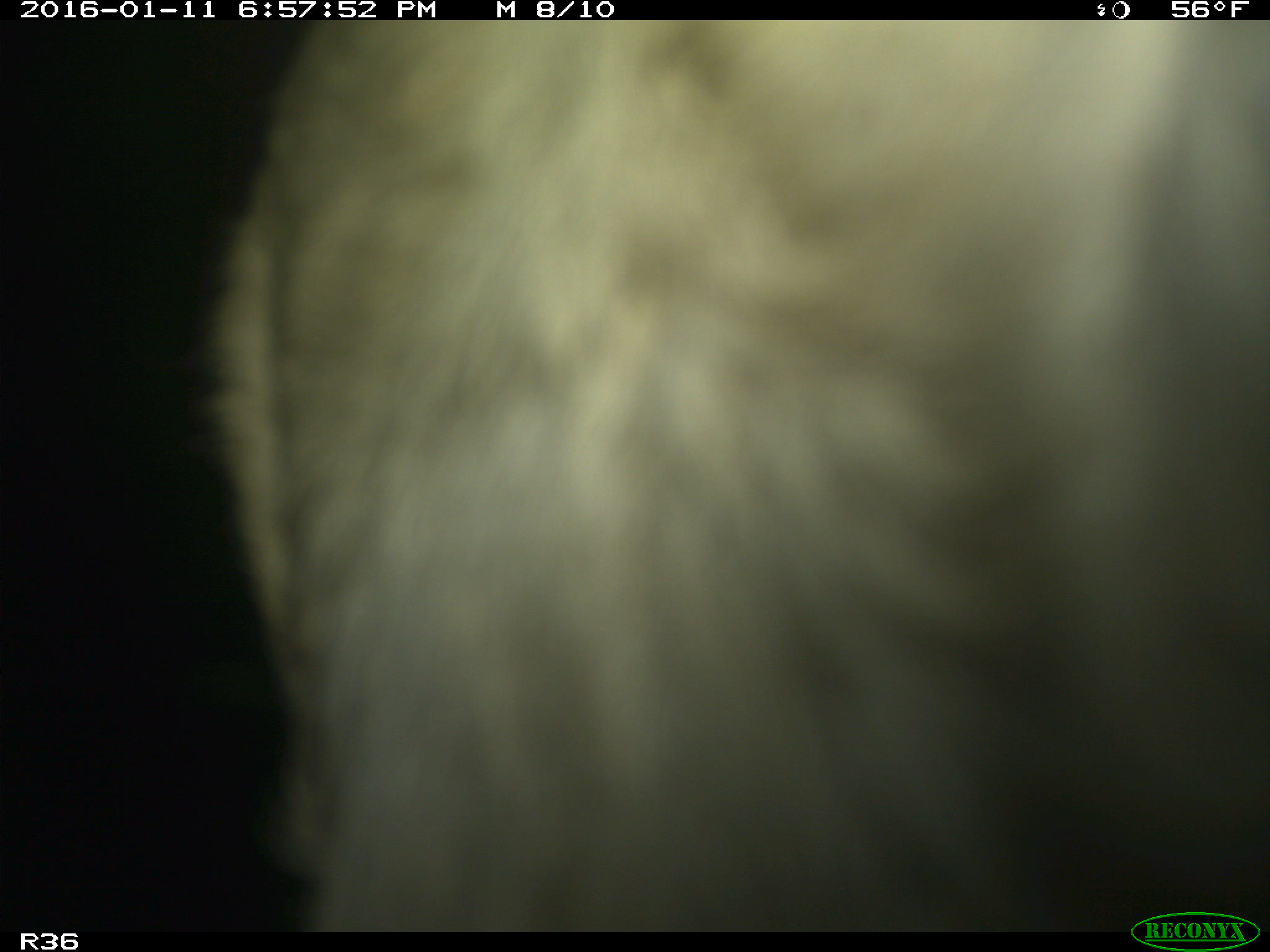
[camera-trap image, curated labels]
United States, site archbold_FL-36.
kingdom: Animalia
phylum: Chordata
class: Mammalia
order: Artiodactyla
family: Bovidae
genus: Bos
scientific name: Bos taurus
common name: domestic cow